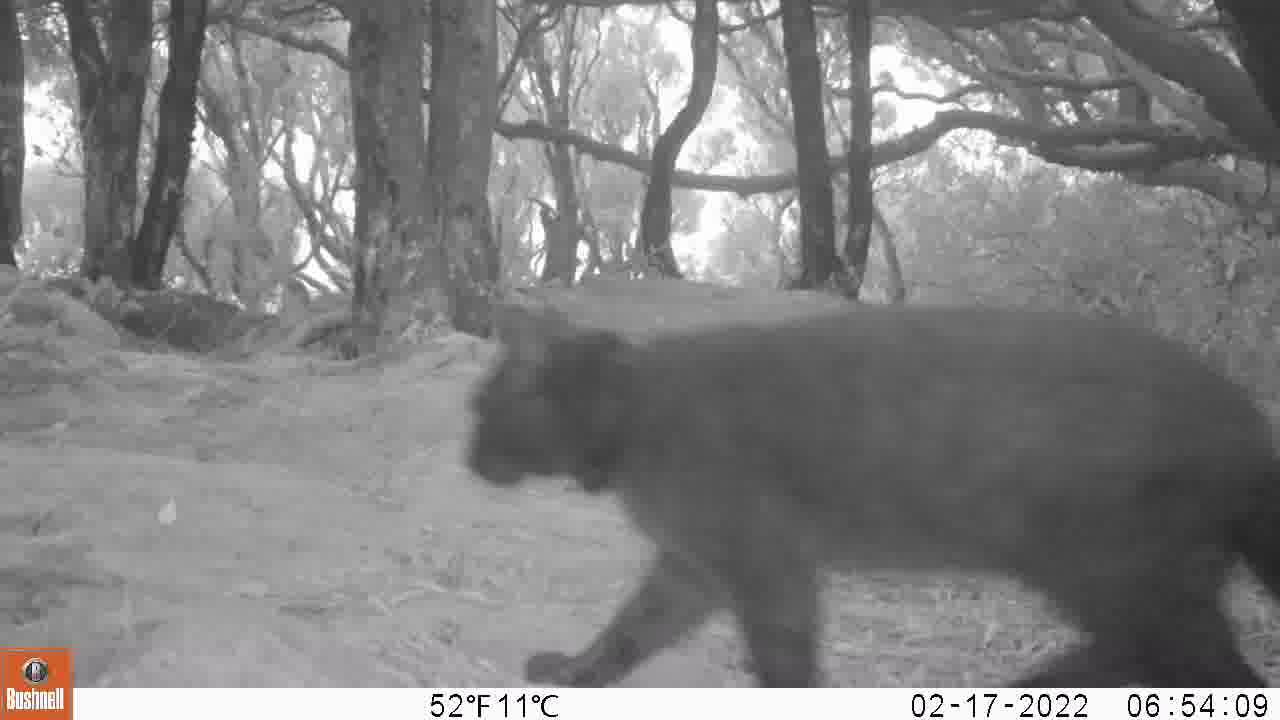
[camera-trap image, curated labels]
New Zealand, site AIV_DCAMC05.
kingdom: Animalia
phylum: Chordata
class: Mammalia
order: Carnivora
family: Felidae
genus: Felis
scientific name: Felis catus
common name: domestic cat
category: cat